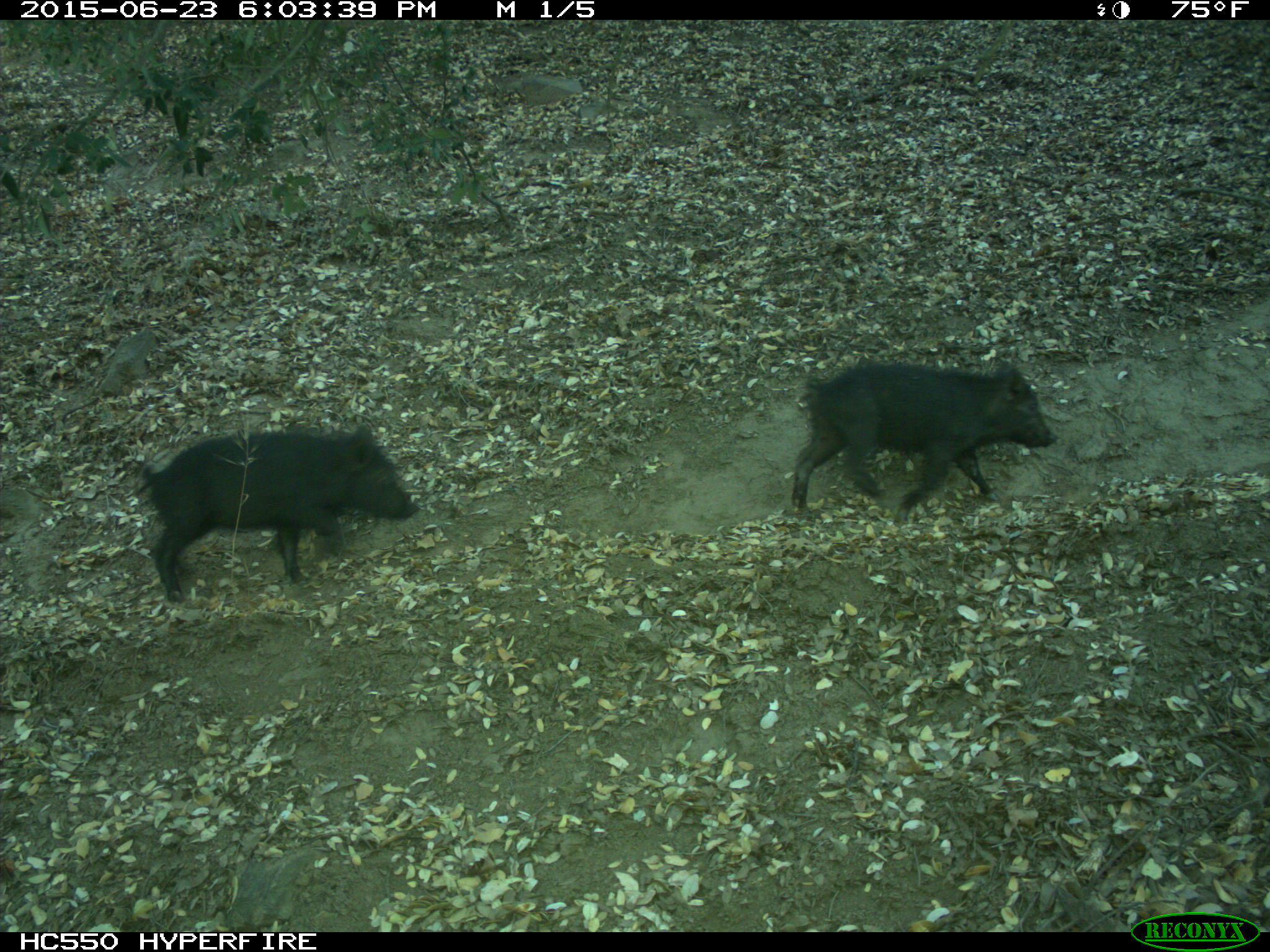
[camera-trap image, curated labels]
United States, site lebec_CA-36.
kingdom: Animalia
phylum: Chordata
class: Mammalia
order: Artiodactyla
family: Suidae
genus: Sus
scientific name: Sus scrofa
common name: wild boar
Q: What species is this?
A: Sus scrofa (wild boar).